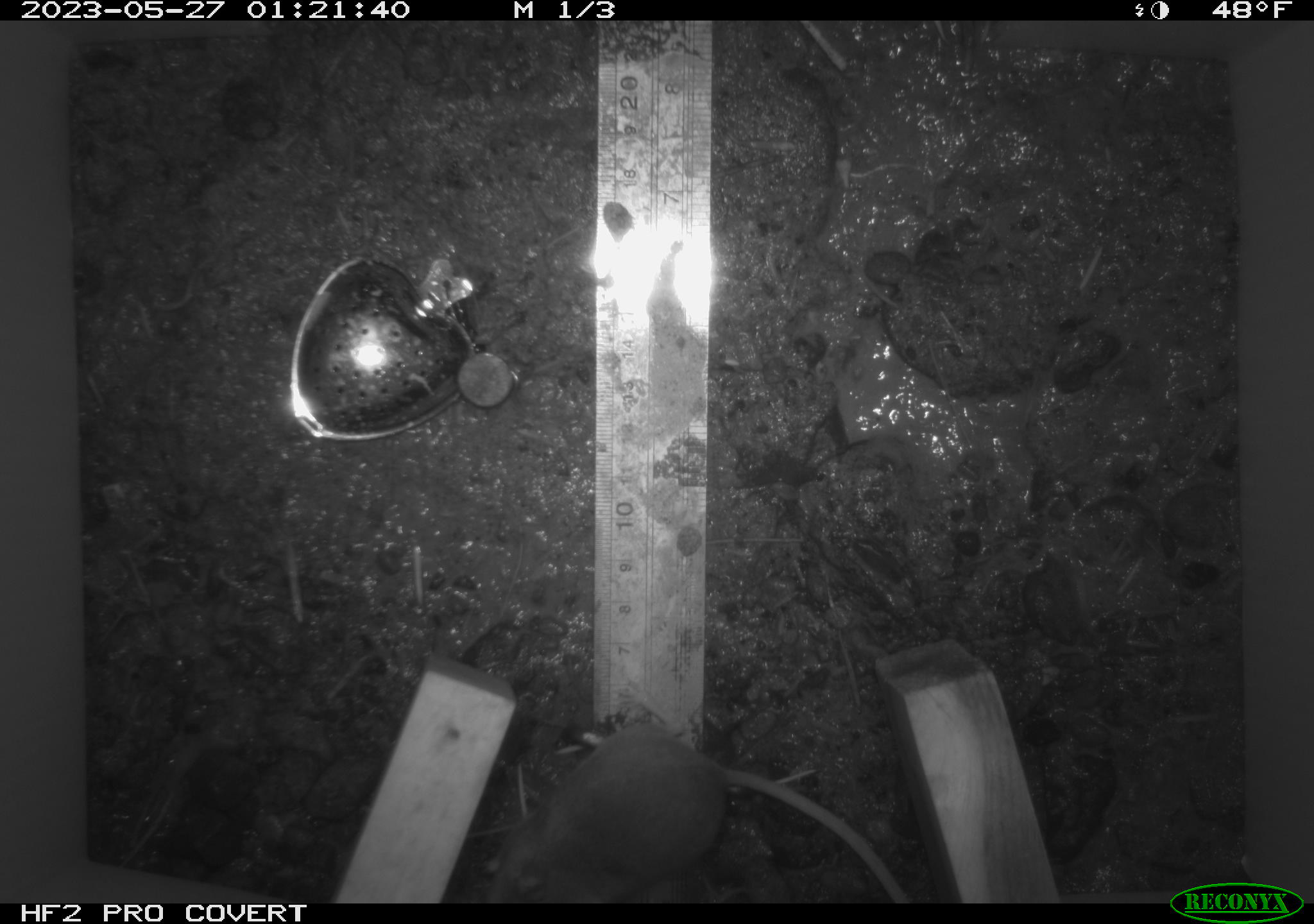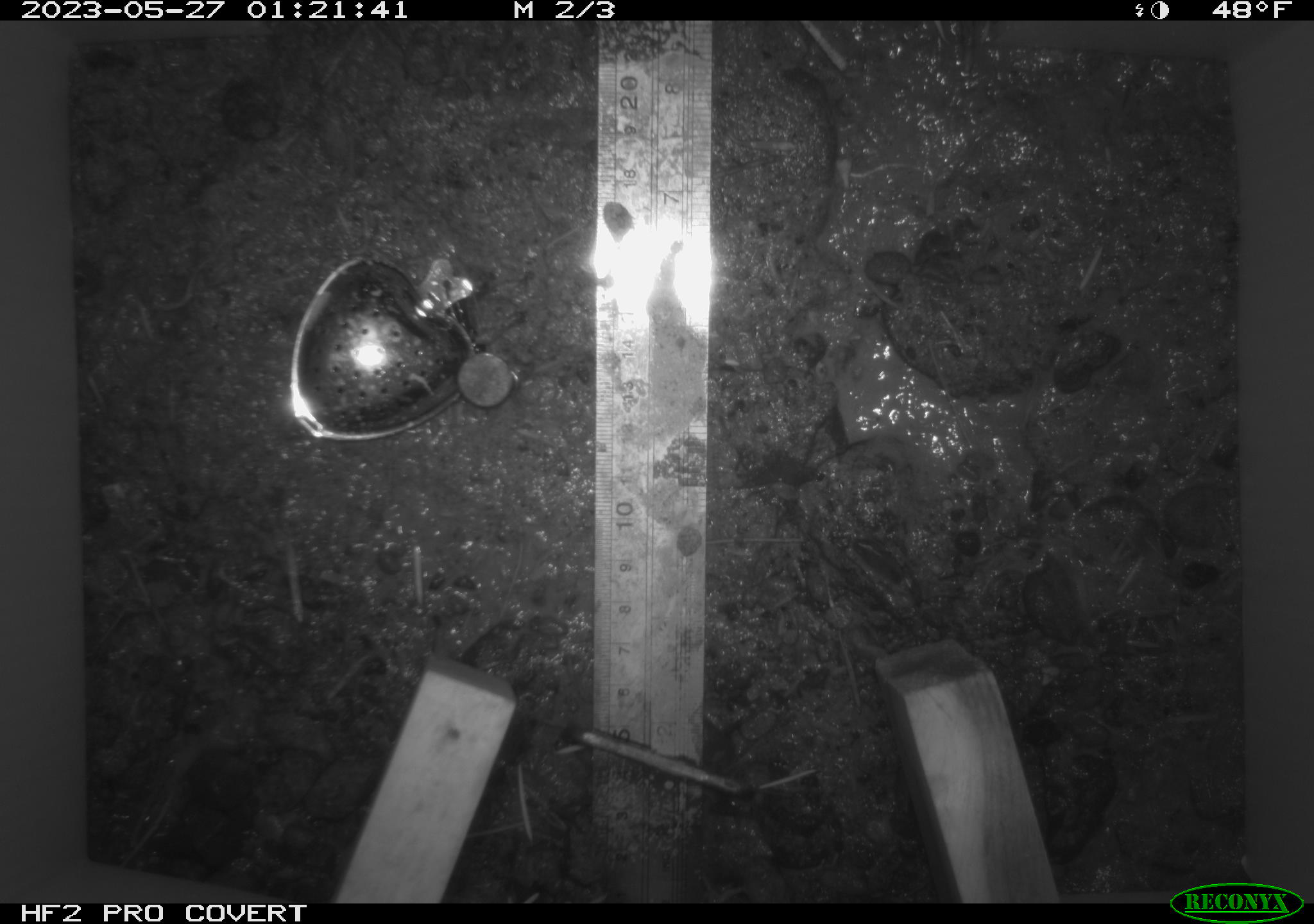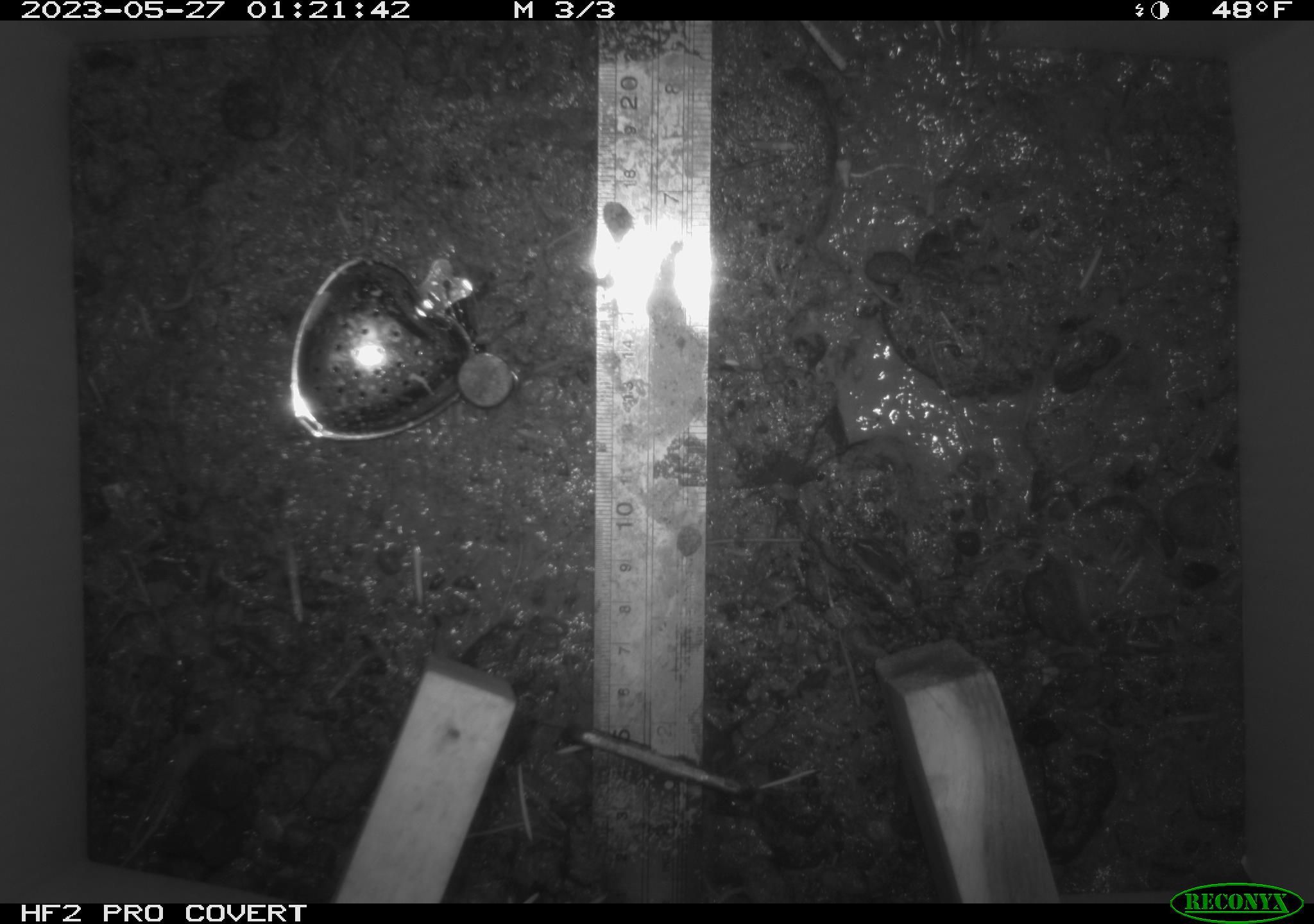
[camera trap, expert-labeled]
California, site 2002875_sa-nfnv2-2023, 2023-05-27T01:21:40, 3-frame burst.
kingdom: Animalia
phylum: Chordata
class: Mammalia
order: Rodentia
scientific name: Rodentia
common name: mouse species